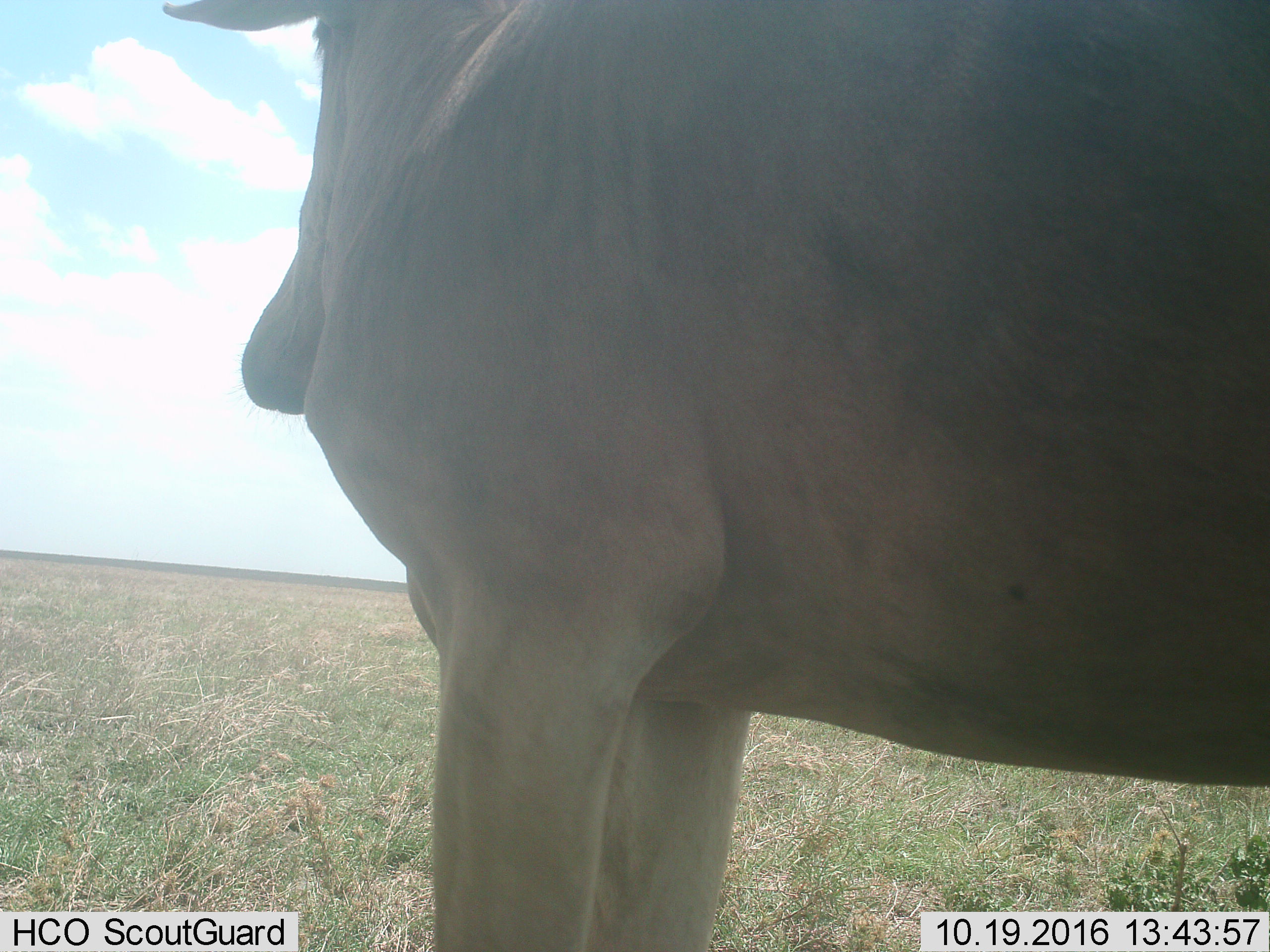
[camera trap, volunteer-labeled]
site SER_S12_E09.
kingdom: Animalia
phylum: Chordata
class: Mammalia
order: Artiodactyla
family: Bovidae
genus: Alcelaphus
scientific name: Alcelaphus buselaphus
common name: hartebeest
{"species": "hartebeest (Alcelaphus buselaphus)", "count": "1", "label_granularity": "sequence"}